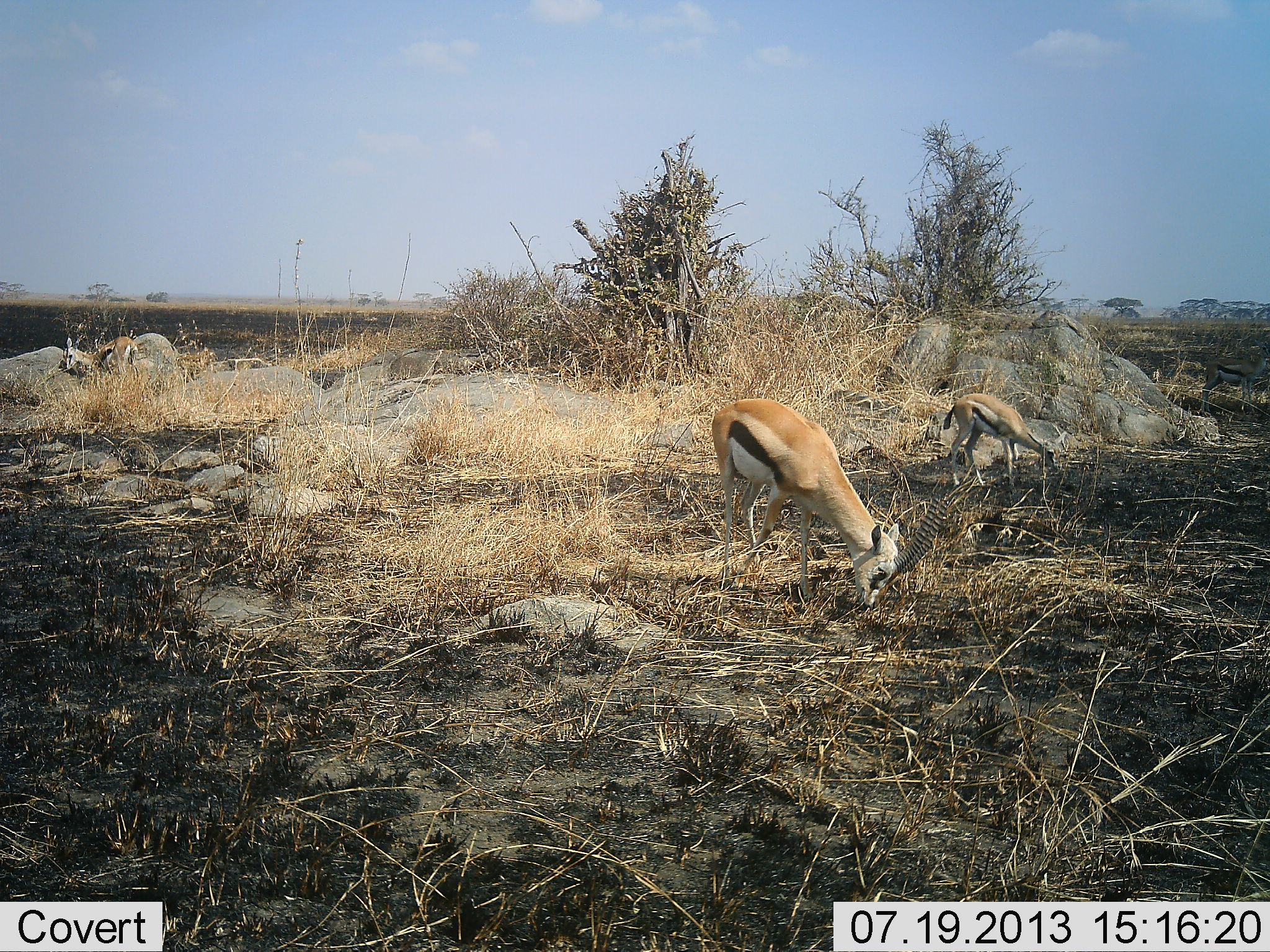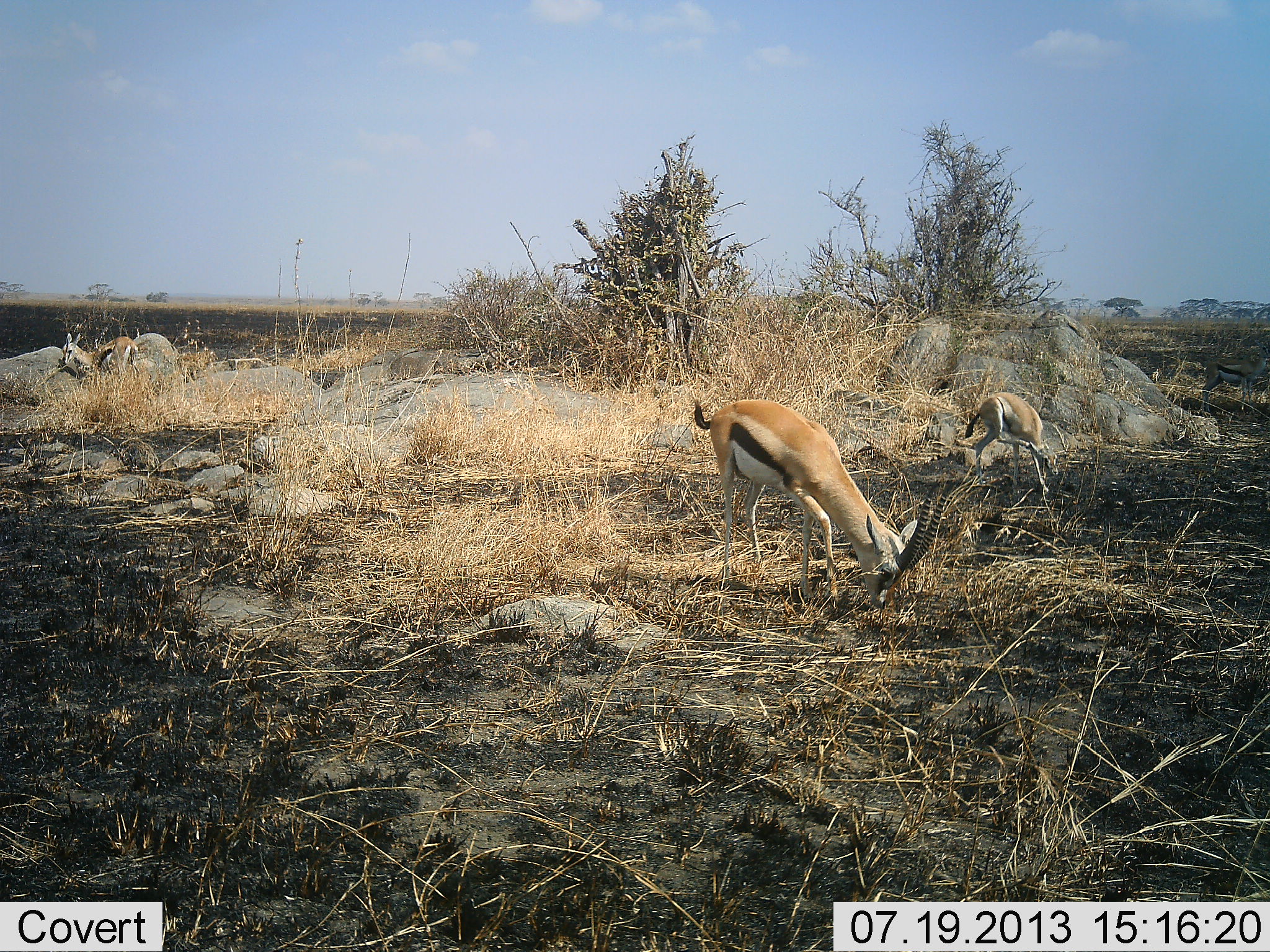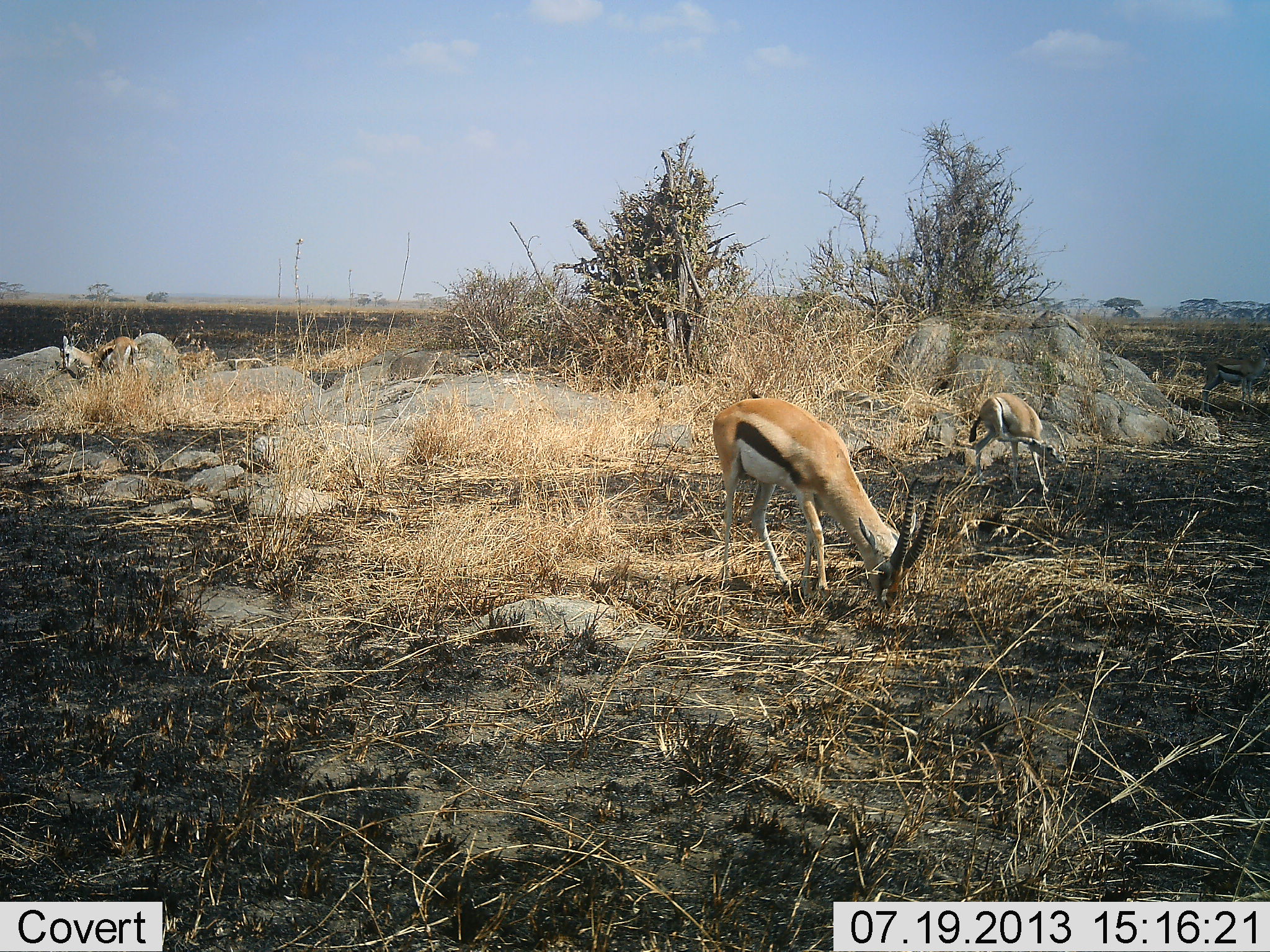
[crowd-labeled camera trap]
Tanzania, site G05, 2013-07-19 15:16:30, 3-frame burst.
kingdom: Animalia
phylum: Chordata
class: Mammalia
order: Artiodactyla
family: Bovidae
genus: Eudorcas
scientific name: Eudorcas thomsonii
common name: thomson's gazelle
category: gazellethomsons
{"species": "gazellethomsons (thomson's gazelle) (Eudorcas thomsonii)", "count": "3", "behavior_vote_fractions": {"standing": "47%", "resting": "5%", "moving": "0%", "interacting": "0%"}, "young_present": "5%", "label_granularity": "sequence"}